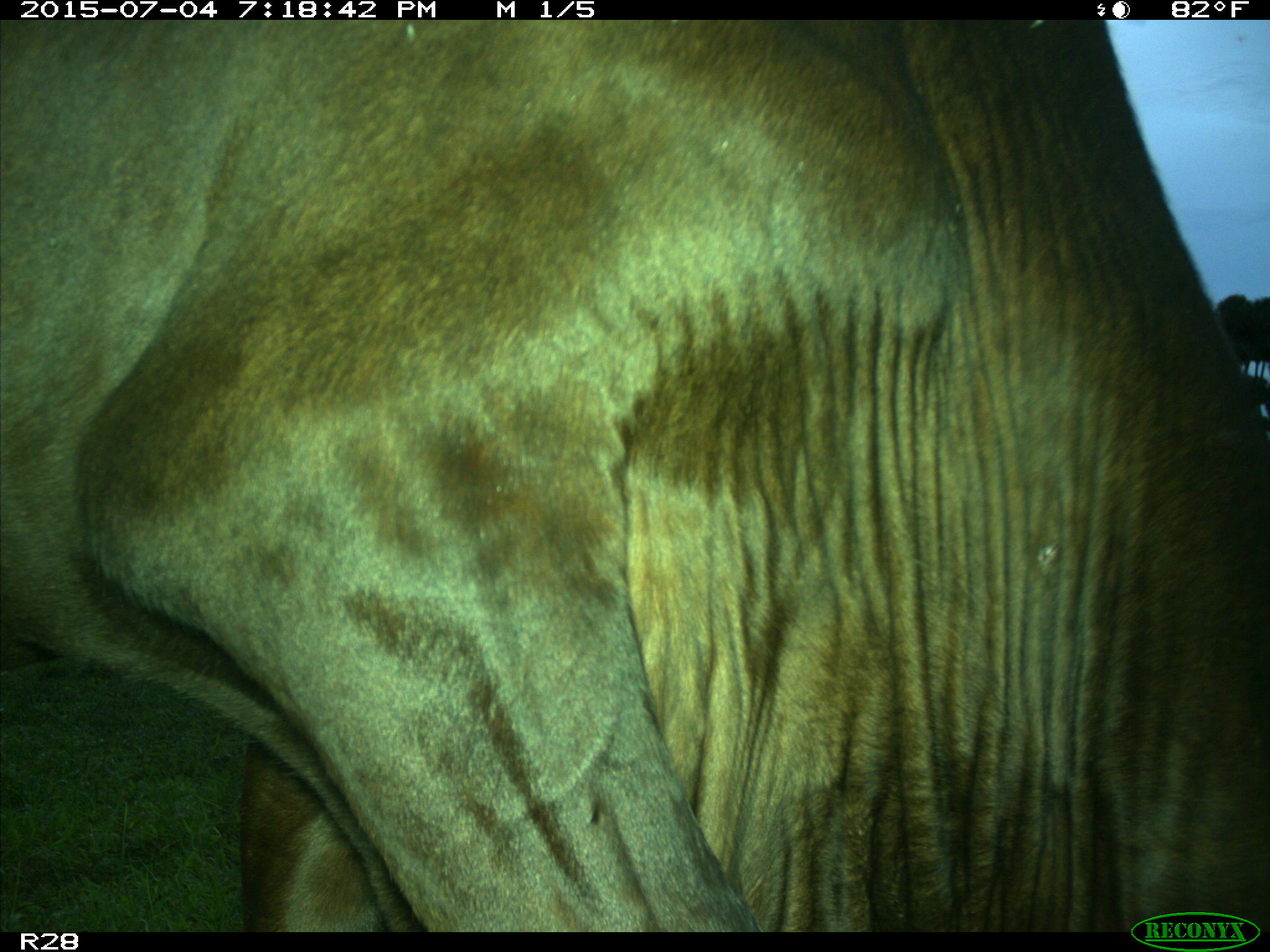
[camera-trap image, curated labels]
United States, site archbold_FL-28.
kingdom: Animalia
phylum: Chordata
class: Mammalia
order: Artiodactyla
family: Bovidae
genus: Bos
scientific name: Bos taurus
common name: domestic cow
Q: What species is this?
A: Bos taurus (domestic cow).